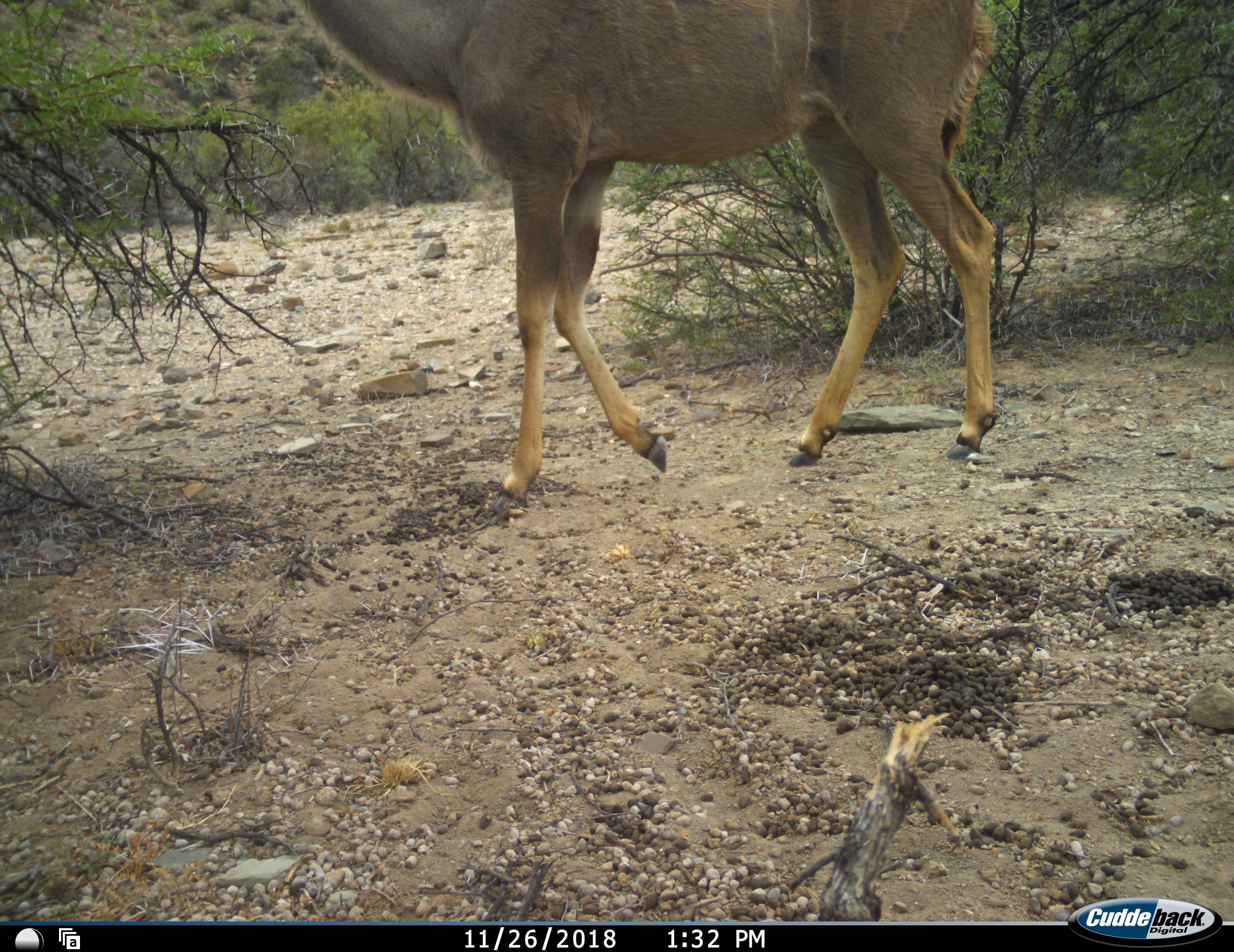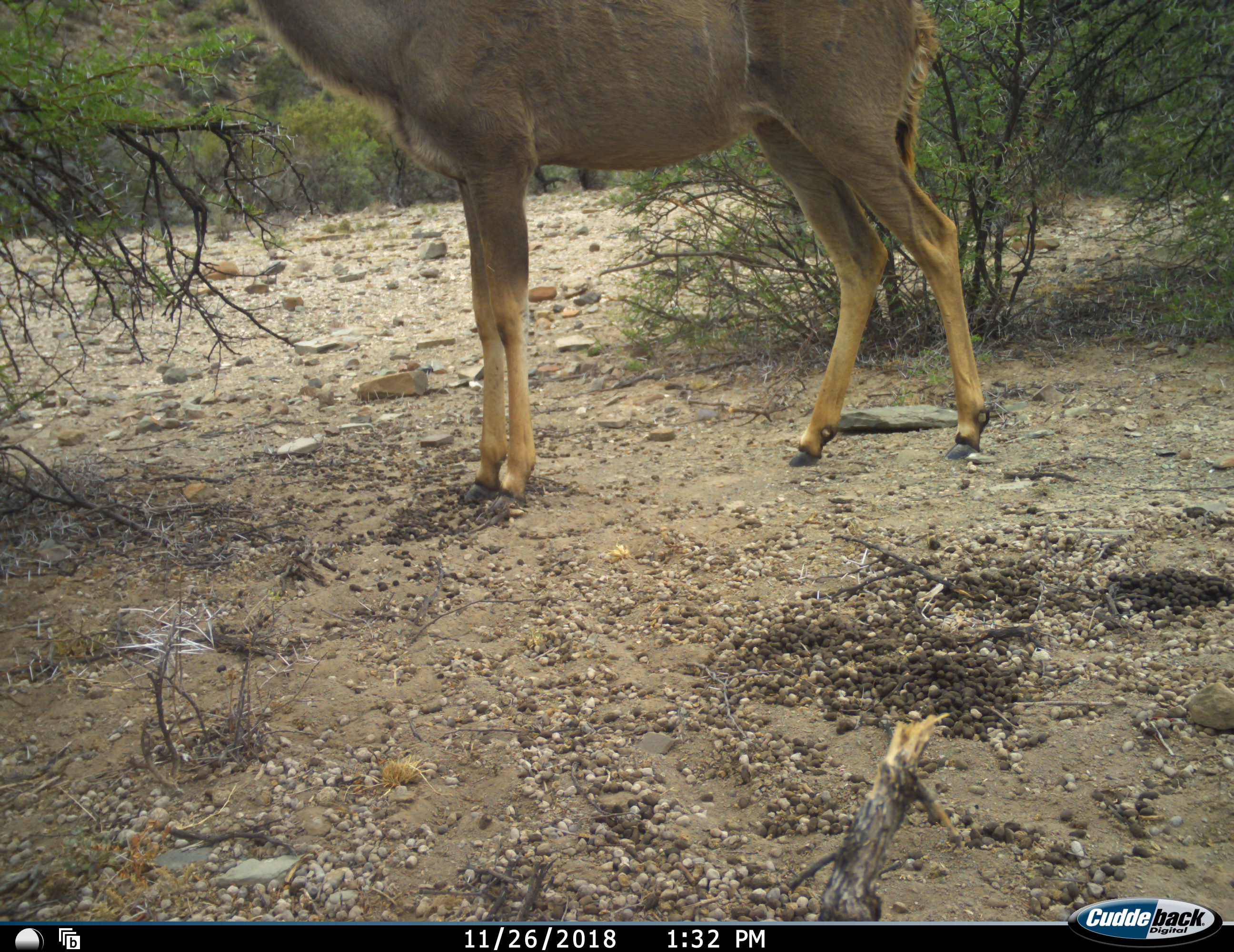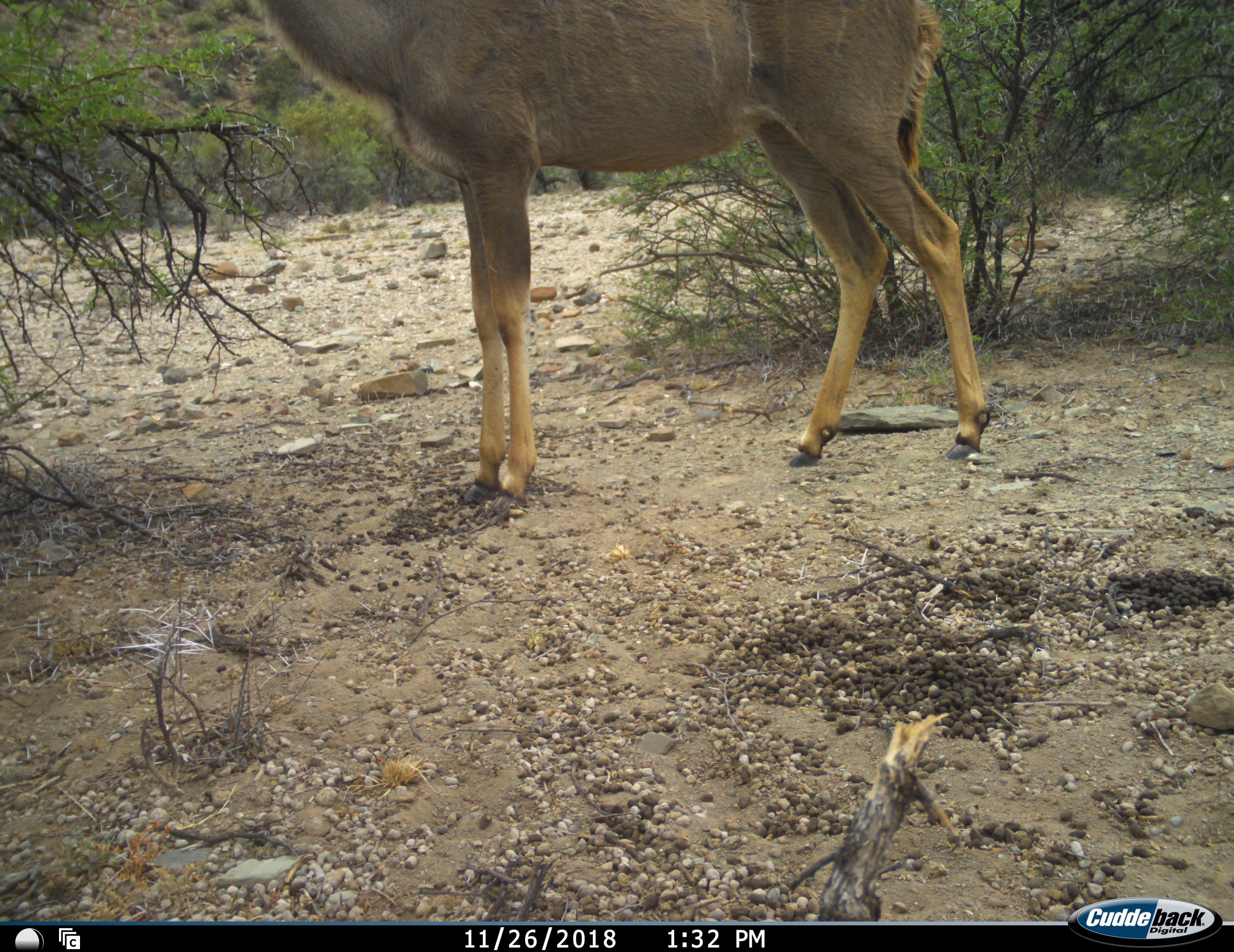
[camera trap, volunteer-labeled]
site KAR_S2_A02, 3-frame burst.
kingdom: Animalia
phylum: Chordata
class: Mammalia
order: Artiodactyla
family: Bovidae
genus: Tragelaphus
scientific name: Tragelaphus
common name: kudu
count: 1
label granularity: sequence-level